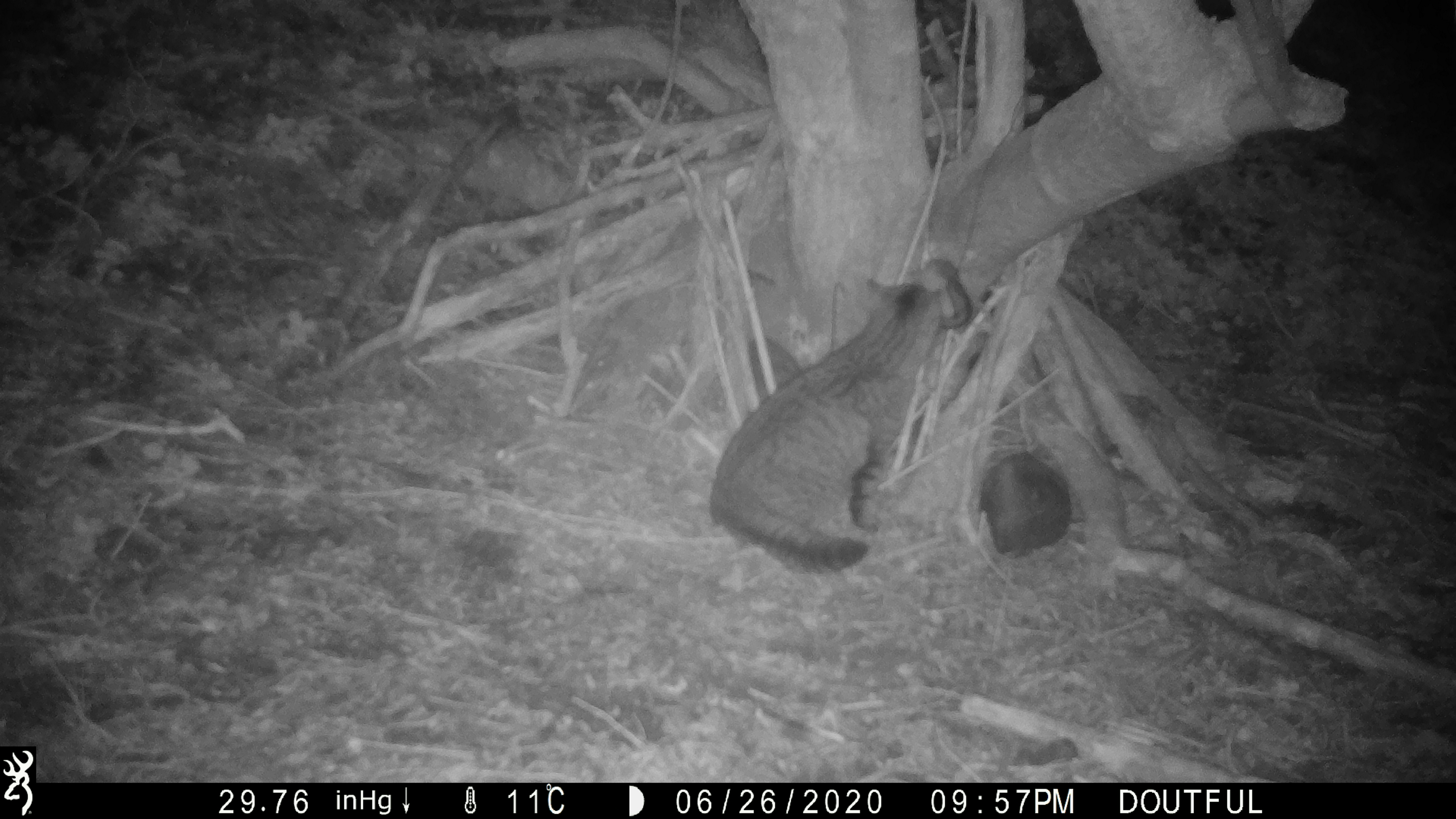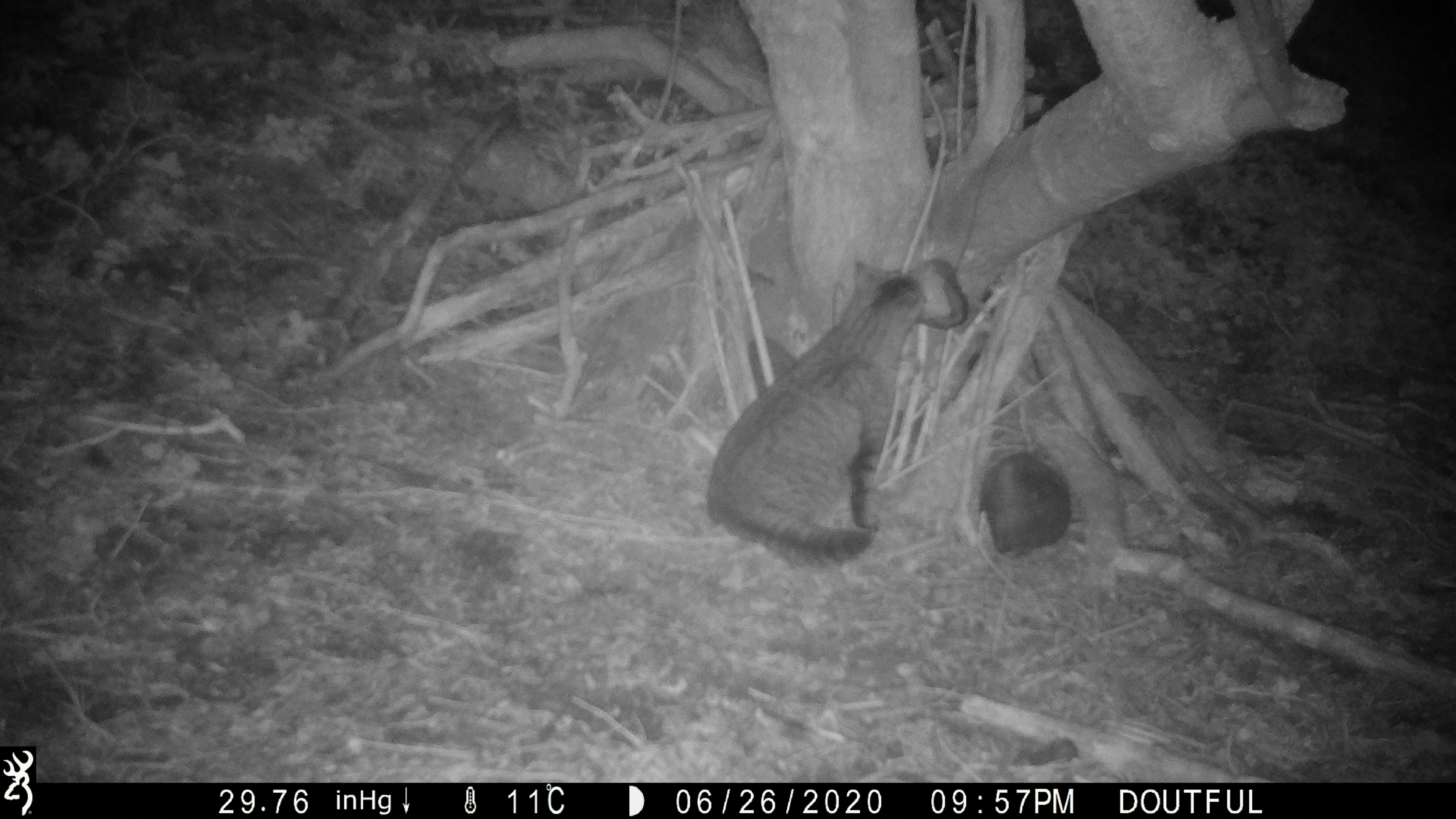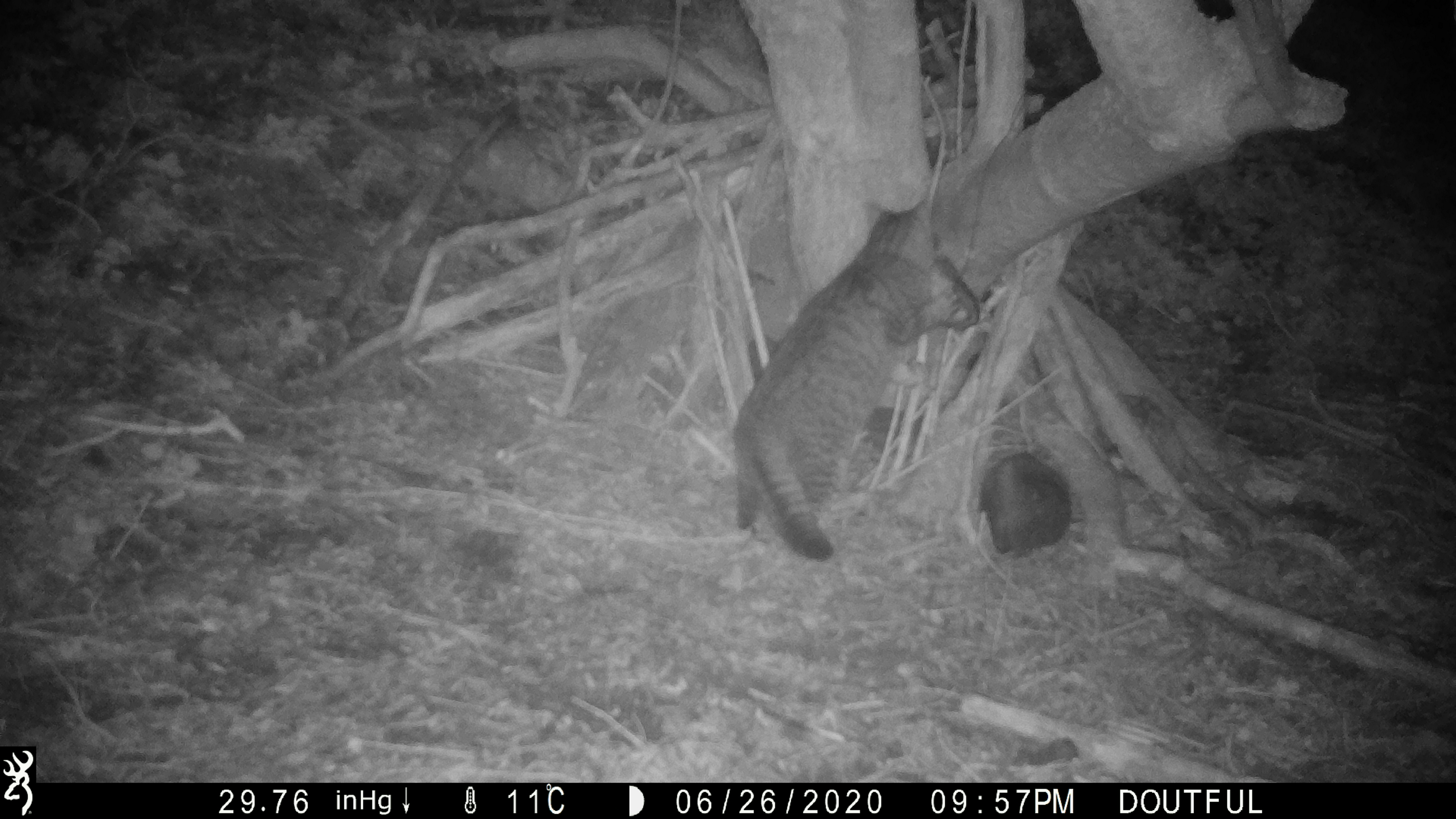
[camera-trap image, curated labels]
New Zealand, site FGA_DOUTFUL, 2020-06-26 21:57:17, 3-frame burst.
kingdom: Animalia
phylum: Chordata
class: Mammalia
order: Carnivora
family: Felidae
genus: Felis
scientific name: Felis catus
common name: domestic cat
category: cat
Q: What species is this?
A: Cat (domestic cat) (Felis catus).